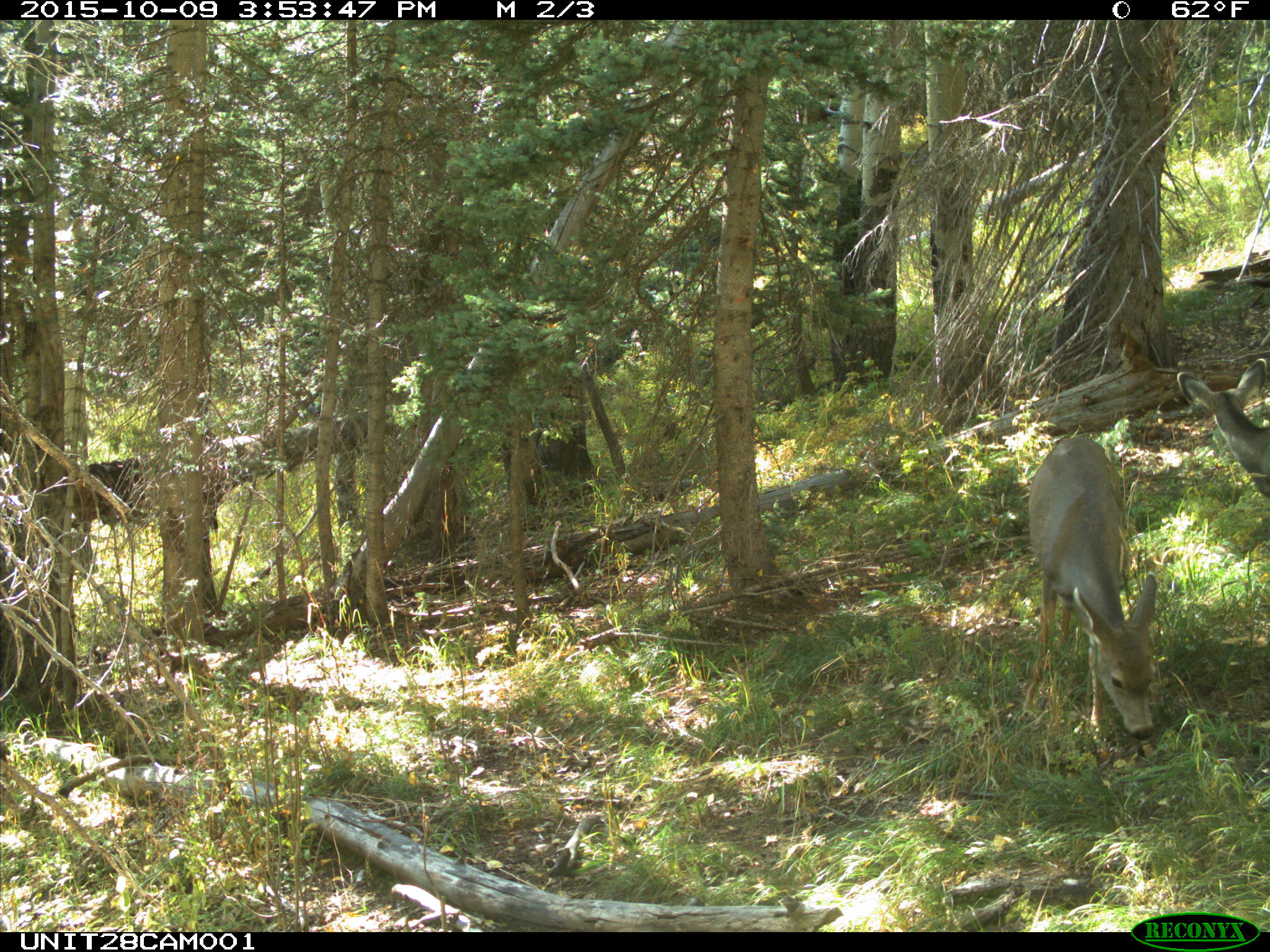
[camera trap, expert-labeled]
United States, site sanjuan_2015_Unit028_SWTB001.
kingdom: Animalia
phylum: Chordata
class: Mammalia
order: Artiodactyla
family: Cervidae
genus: Odocoileus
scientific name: Odocoileus hemionus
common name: mule deer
Odocoileus hemionus (mule deer).